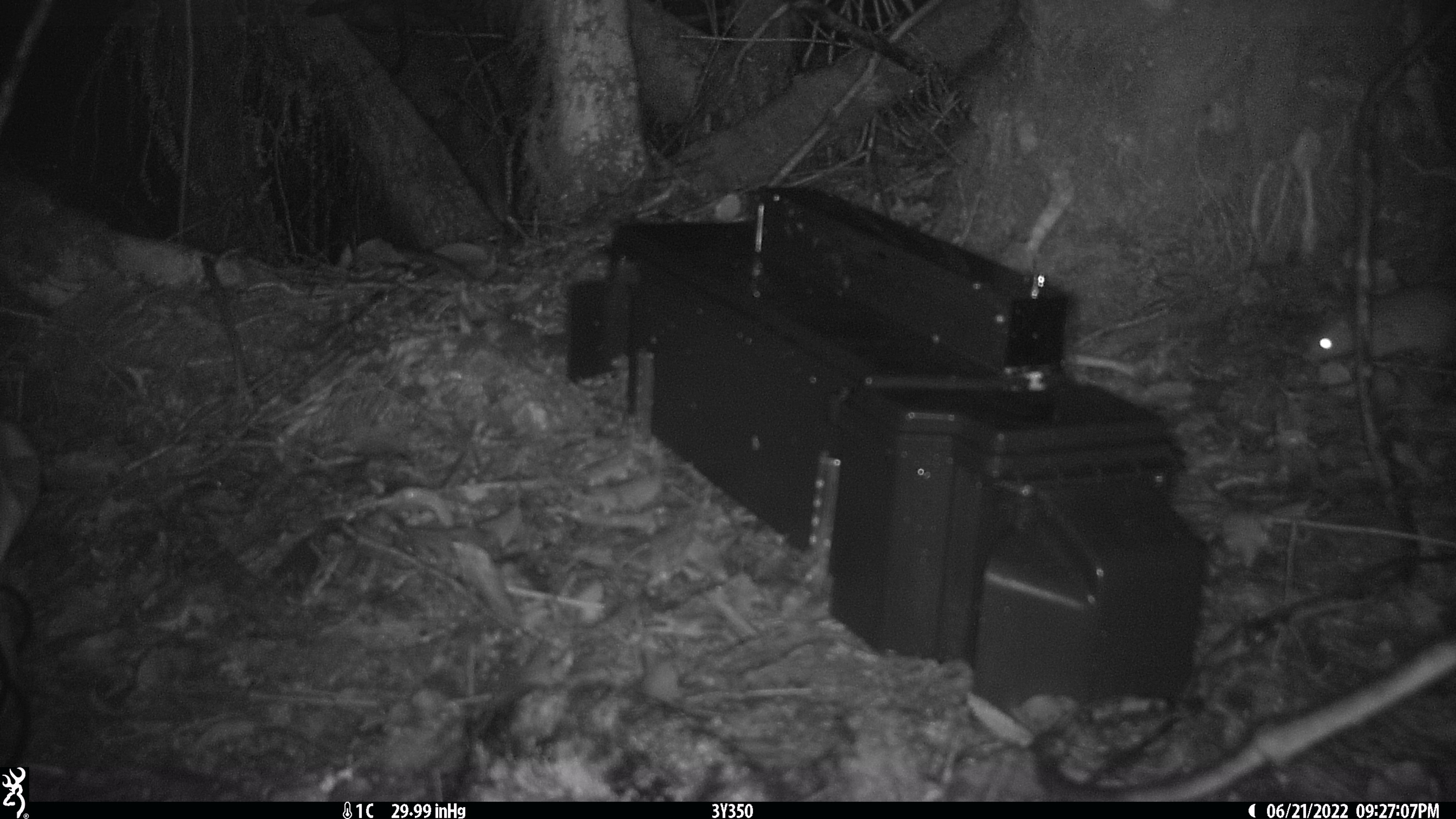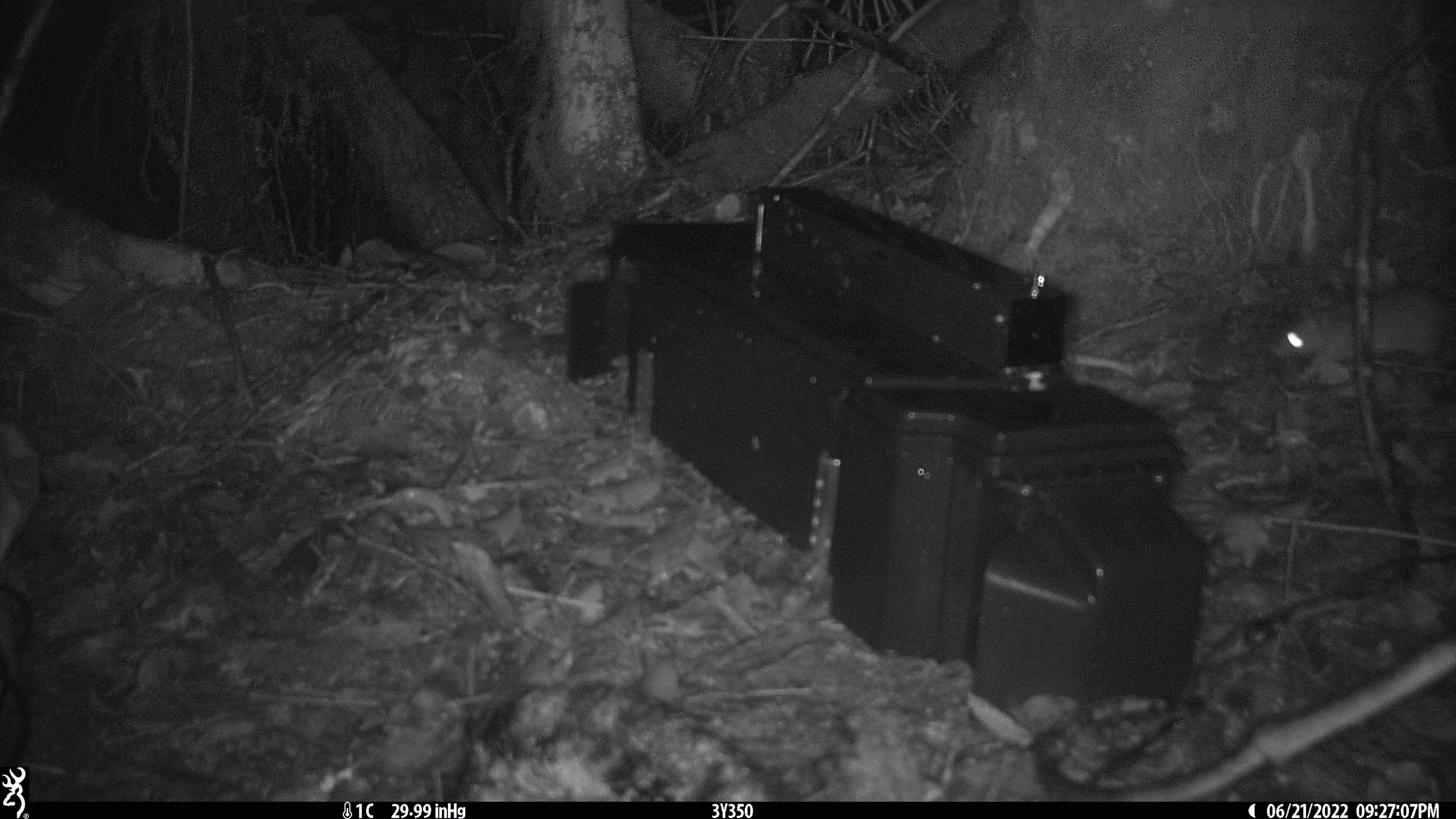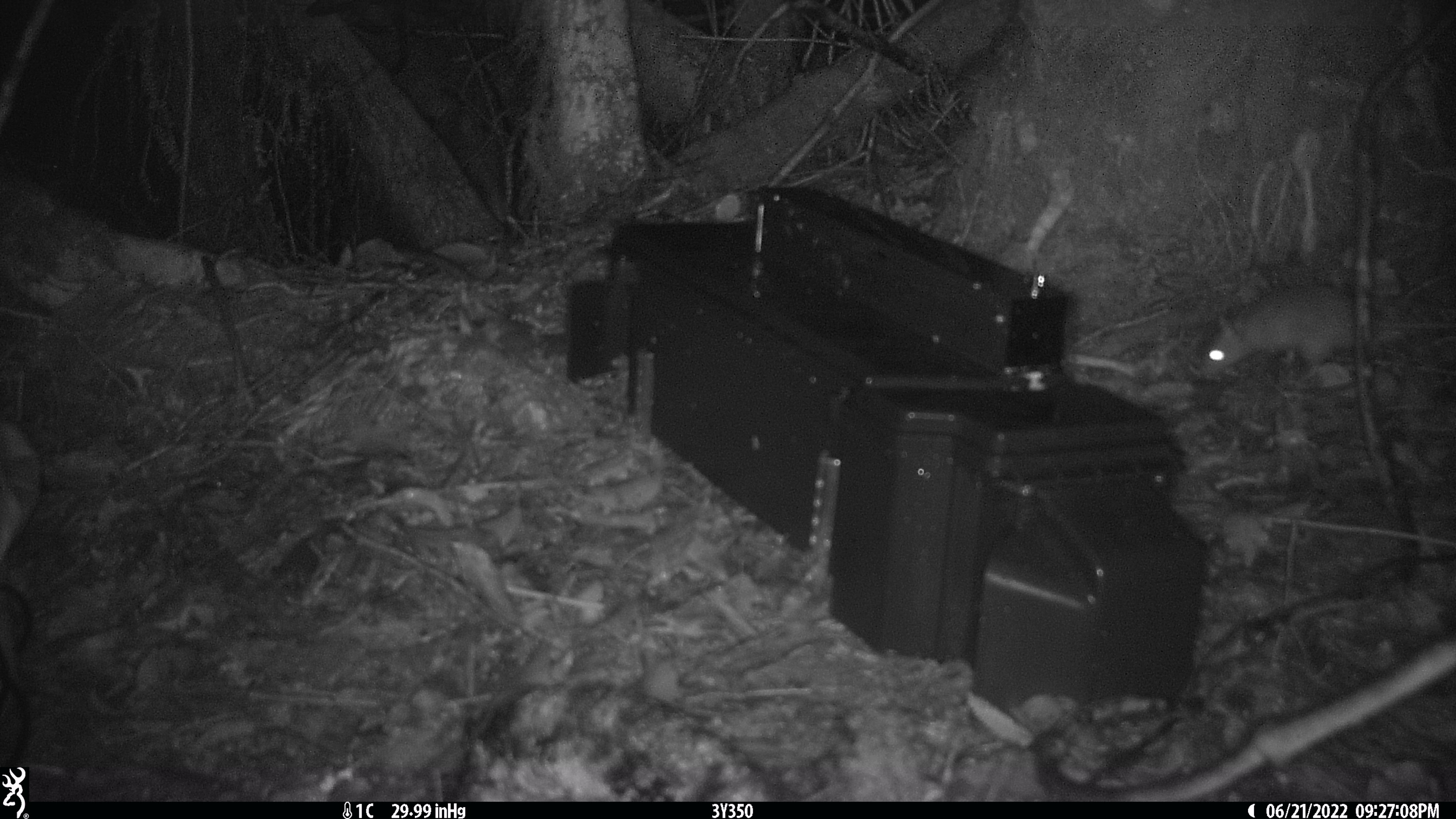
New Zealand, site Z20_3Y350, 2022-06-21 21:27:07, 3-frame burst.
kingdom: Animalia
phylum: Chordata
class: Mammalia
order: Rodentia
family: Muridae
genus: Rattus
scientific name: Rattus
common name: rat